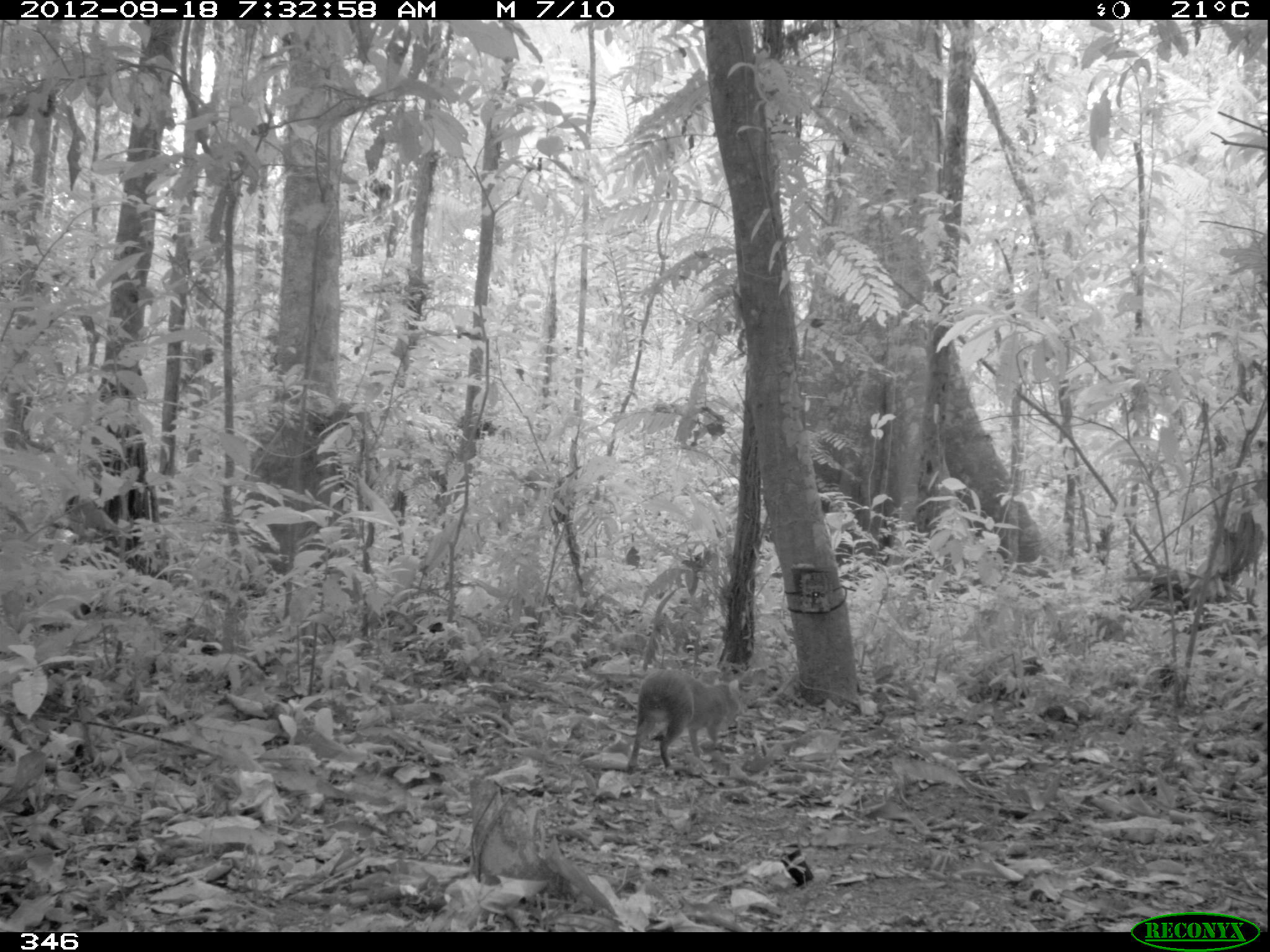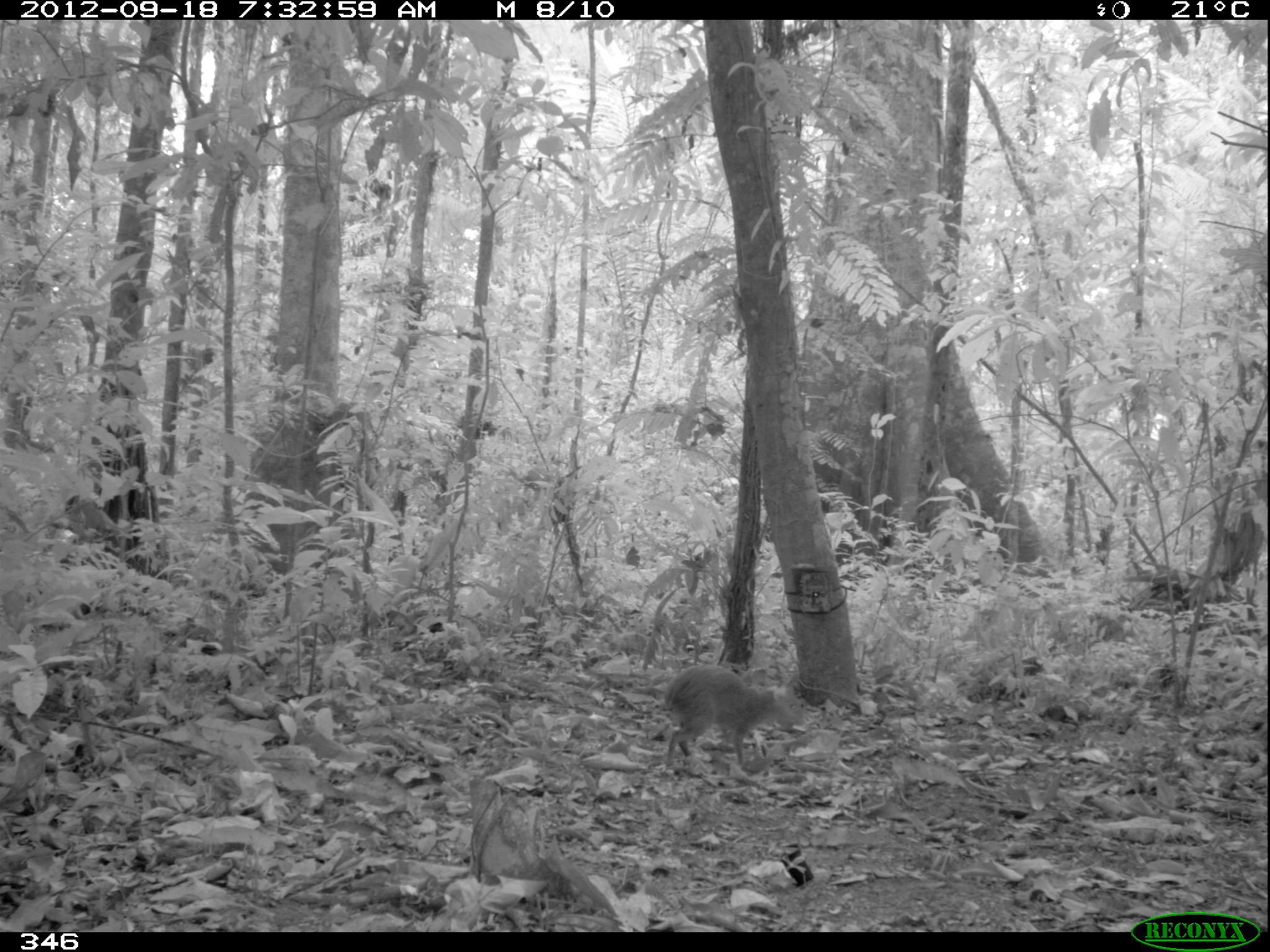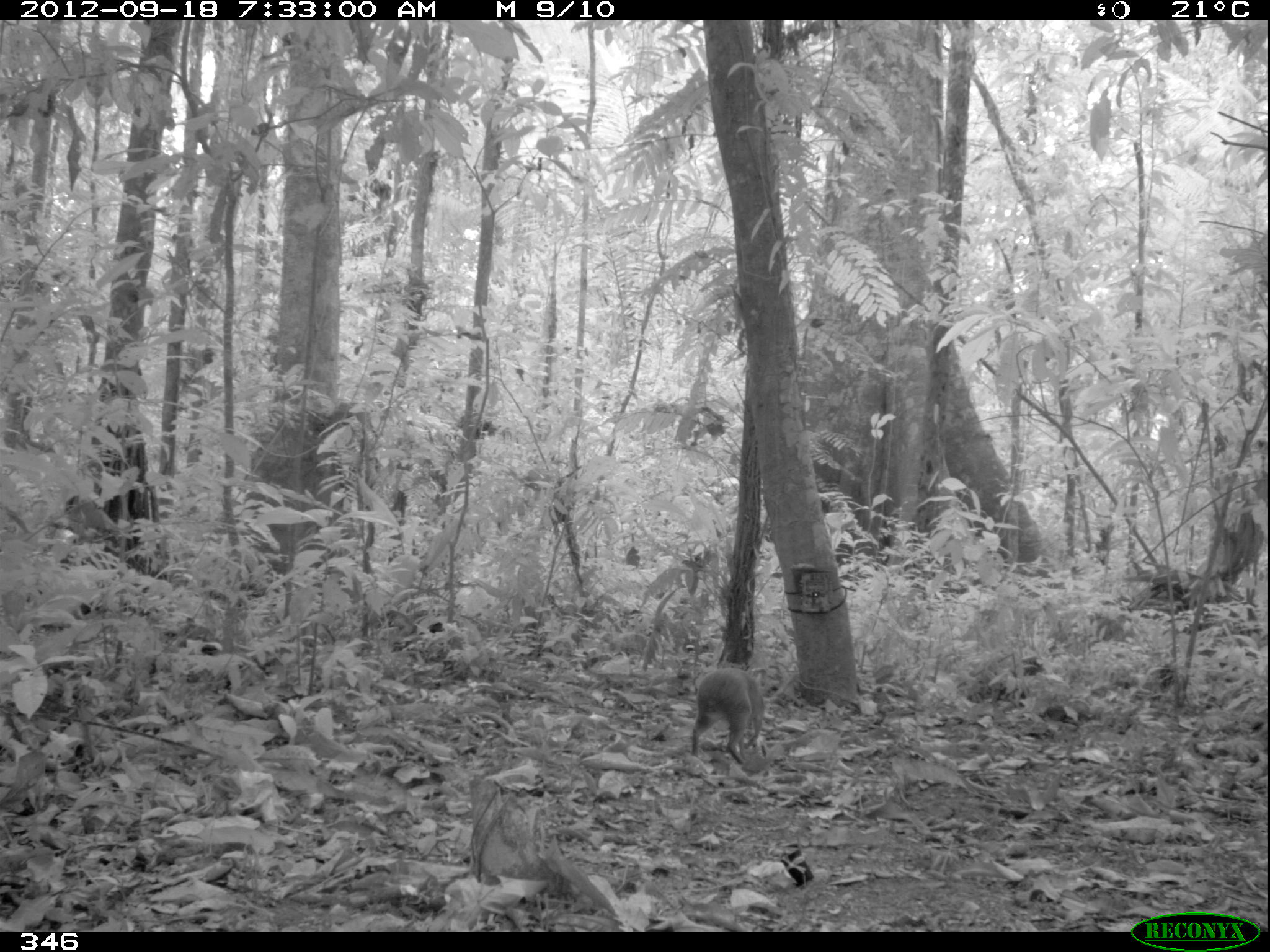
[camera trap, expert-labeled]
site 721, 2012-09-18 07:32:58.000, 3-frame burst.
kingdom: Animalia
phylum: Chordata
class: Mammalia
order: Rodentia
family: Dasyproctidae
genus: Dasyprocta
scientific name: Dasyprocta punctata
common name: central american agouti